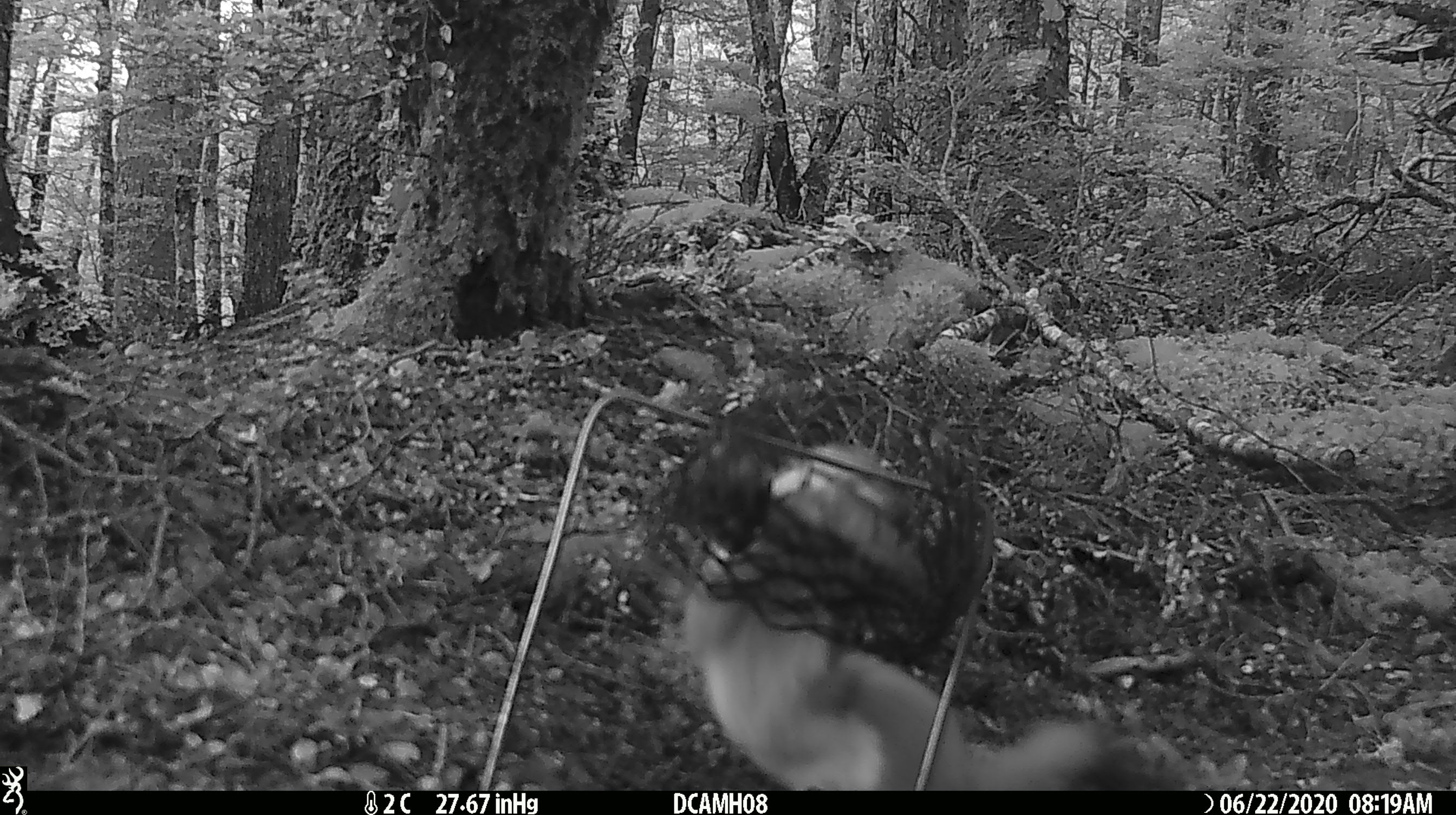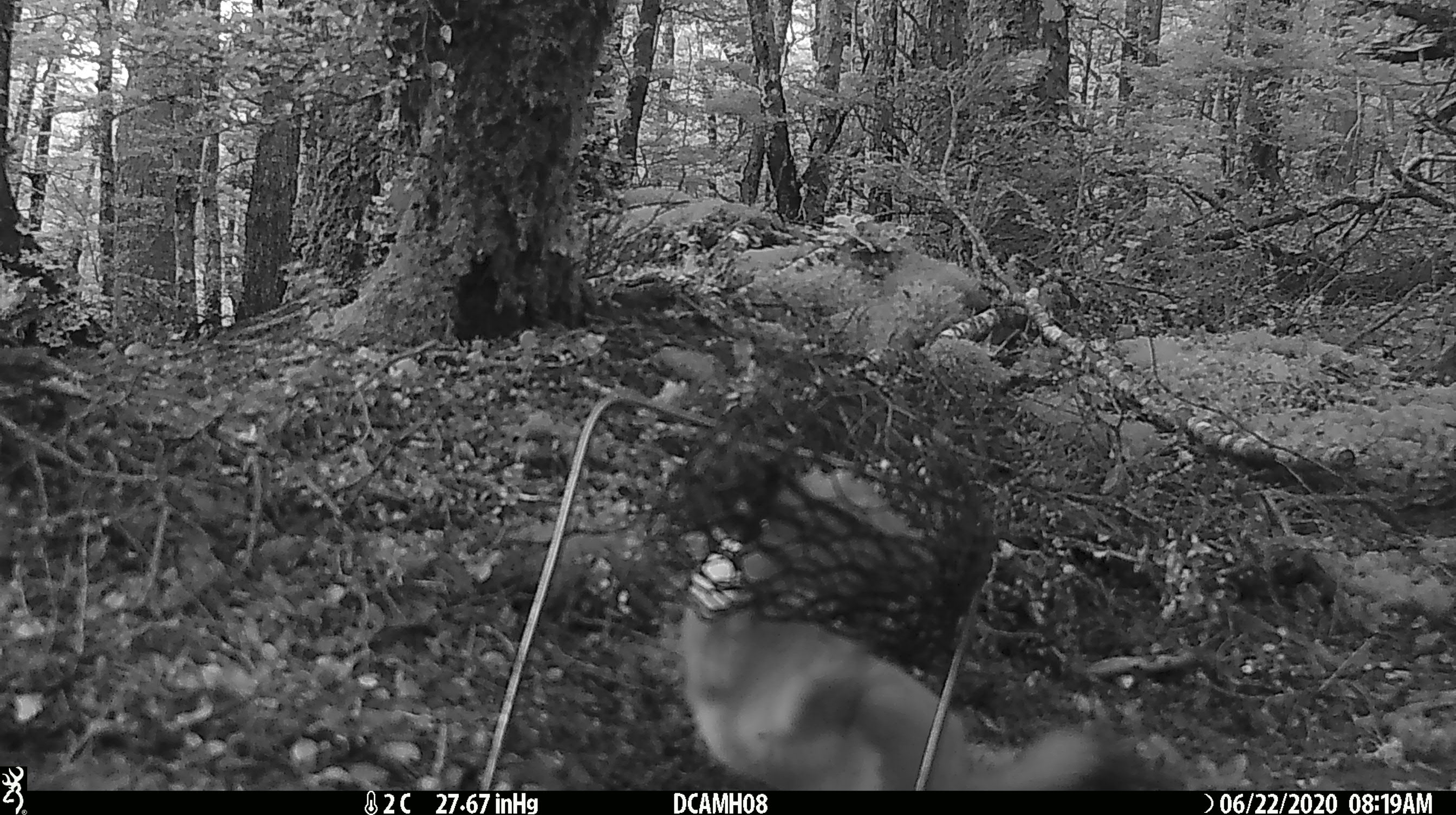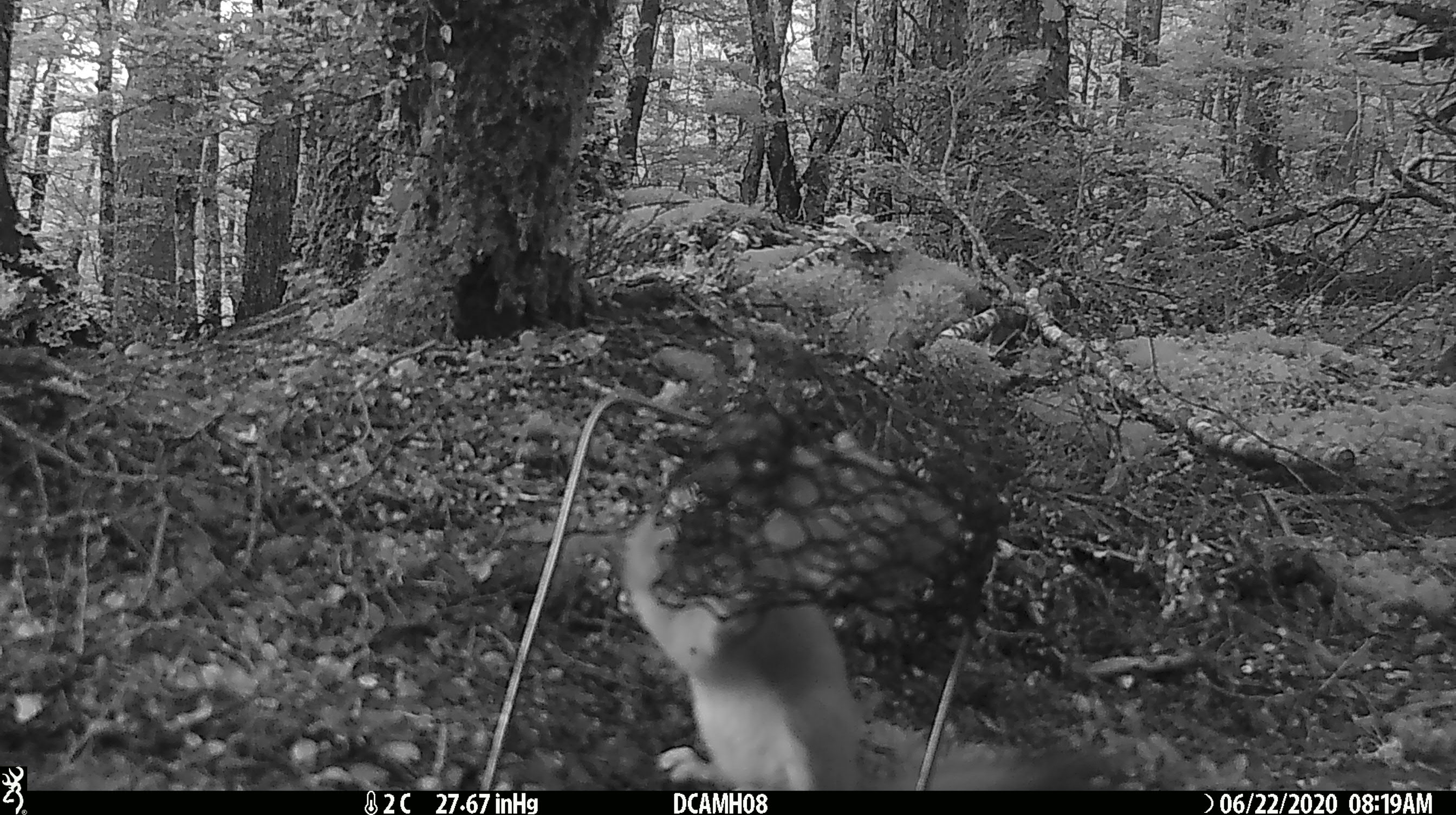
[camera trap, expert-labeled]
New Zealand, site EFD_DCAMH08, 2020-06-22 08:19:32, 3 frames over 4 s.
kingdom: Animalia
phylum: Chordata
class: Mammalia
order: Carnivora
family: Mustelidae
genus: Mustela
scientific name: Mustela erminea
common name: stoat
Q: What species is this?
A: Stoat (Mustela erminea).